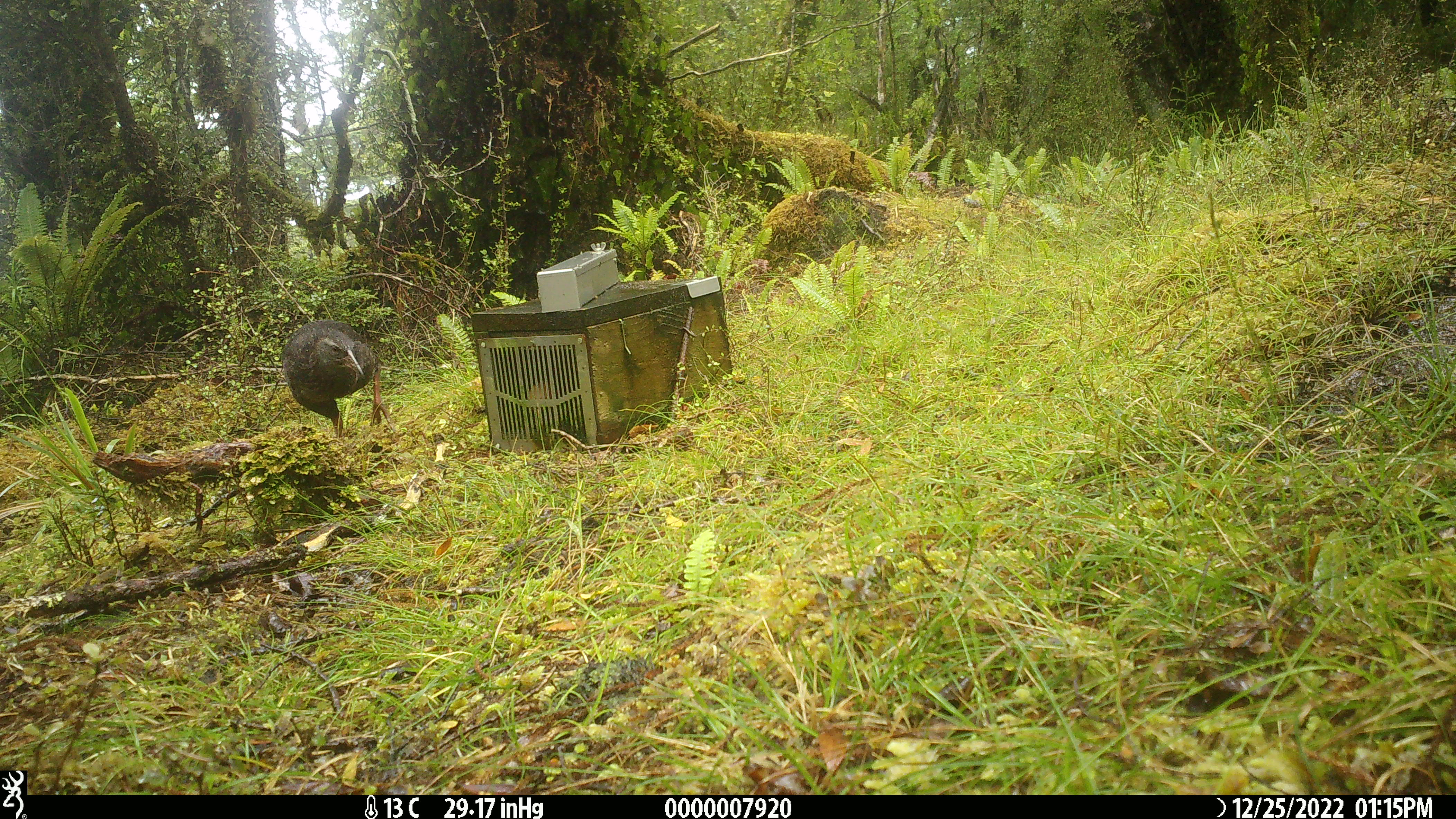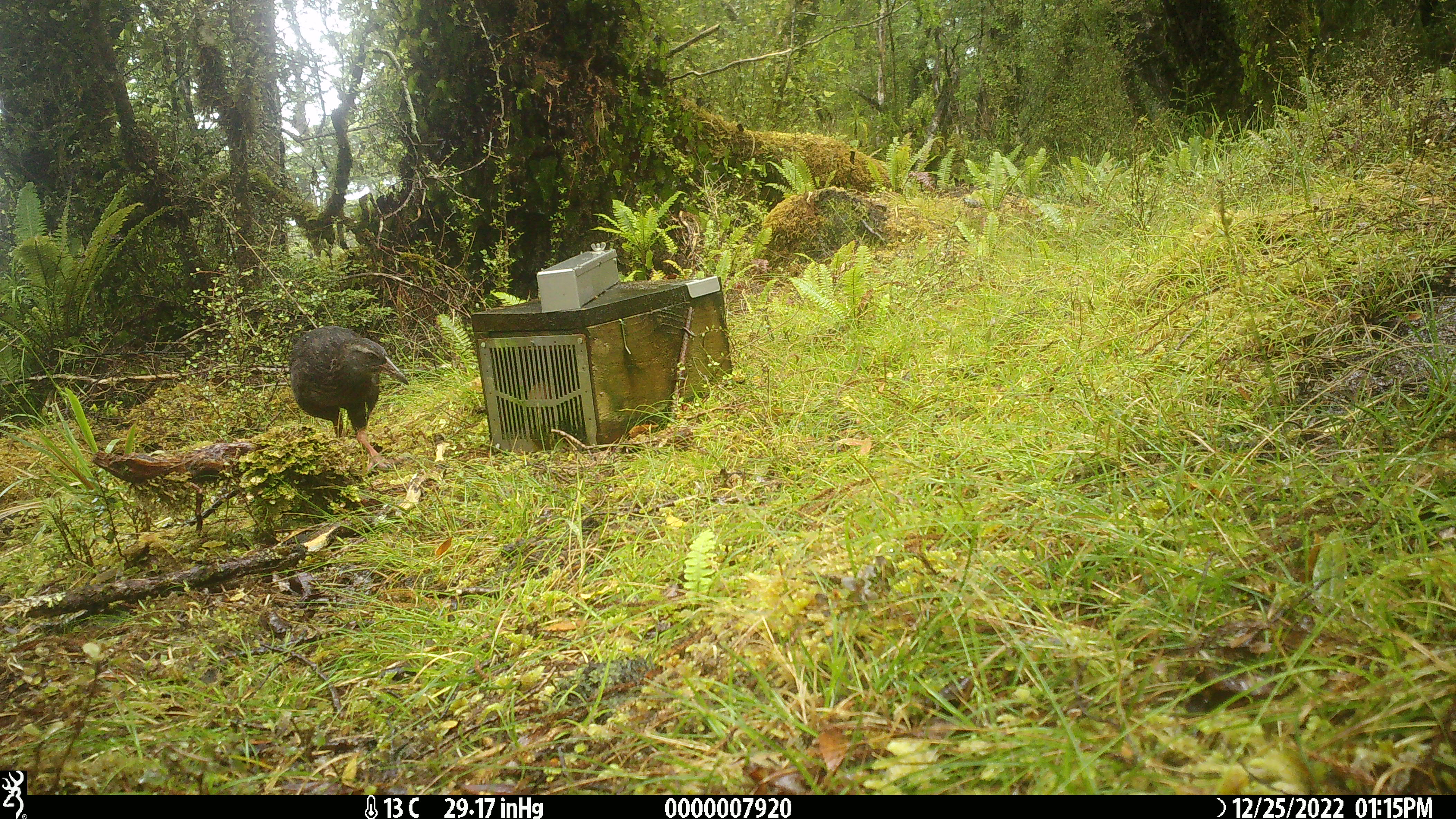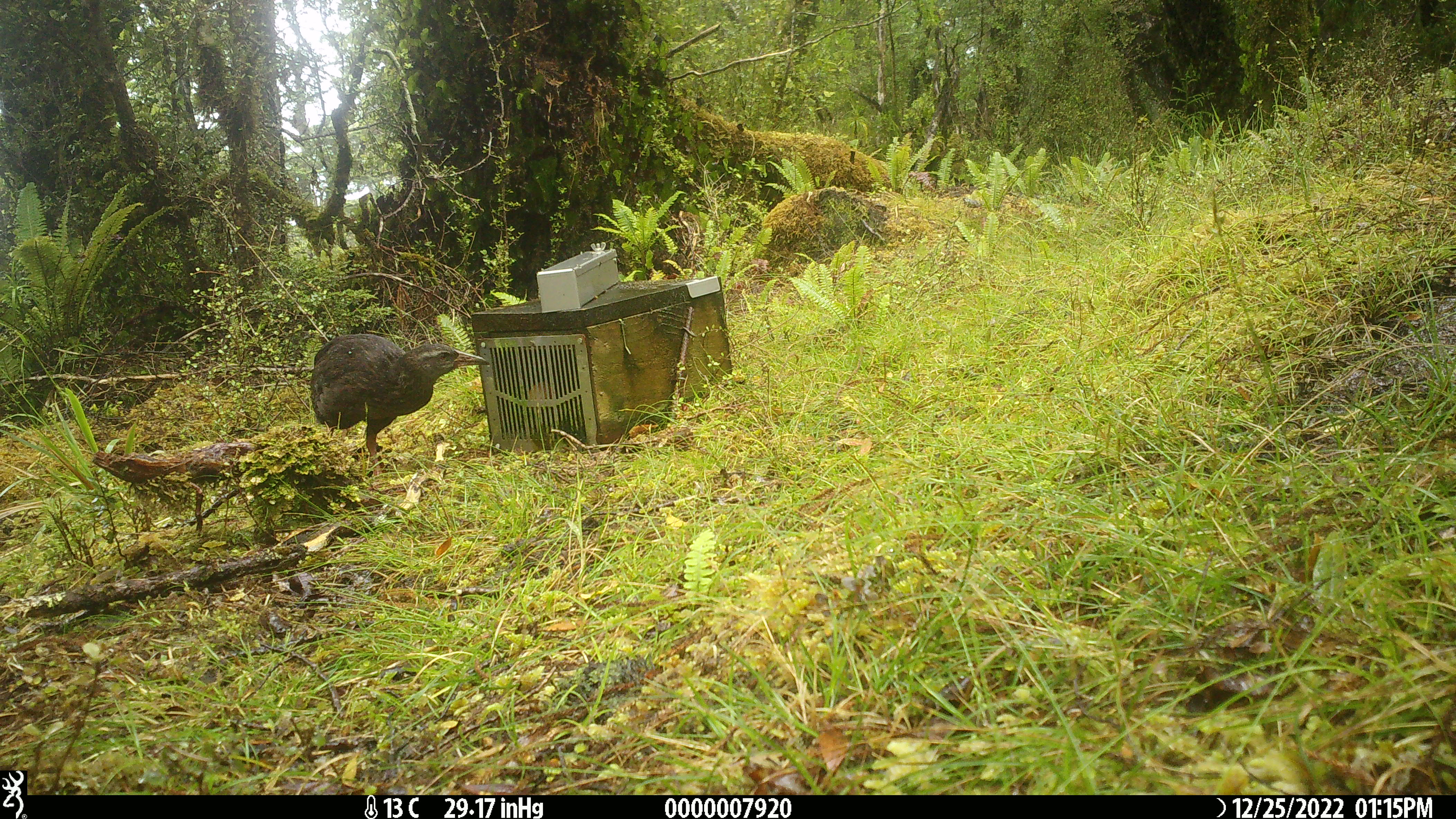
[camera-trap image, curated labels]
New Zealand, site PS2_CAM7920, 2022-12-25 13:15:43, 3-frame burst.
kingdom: Animalia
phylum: Chordata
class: Aves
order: Gruiformes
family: Rallidae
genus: Gallirallus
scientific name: Gallirallus australis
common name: weka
Weka (Gallirallus australis).